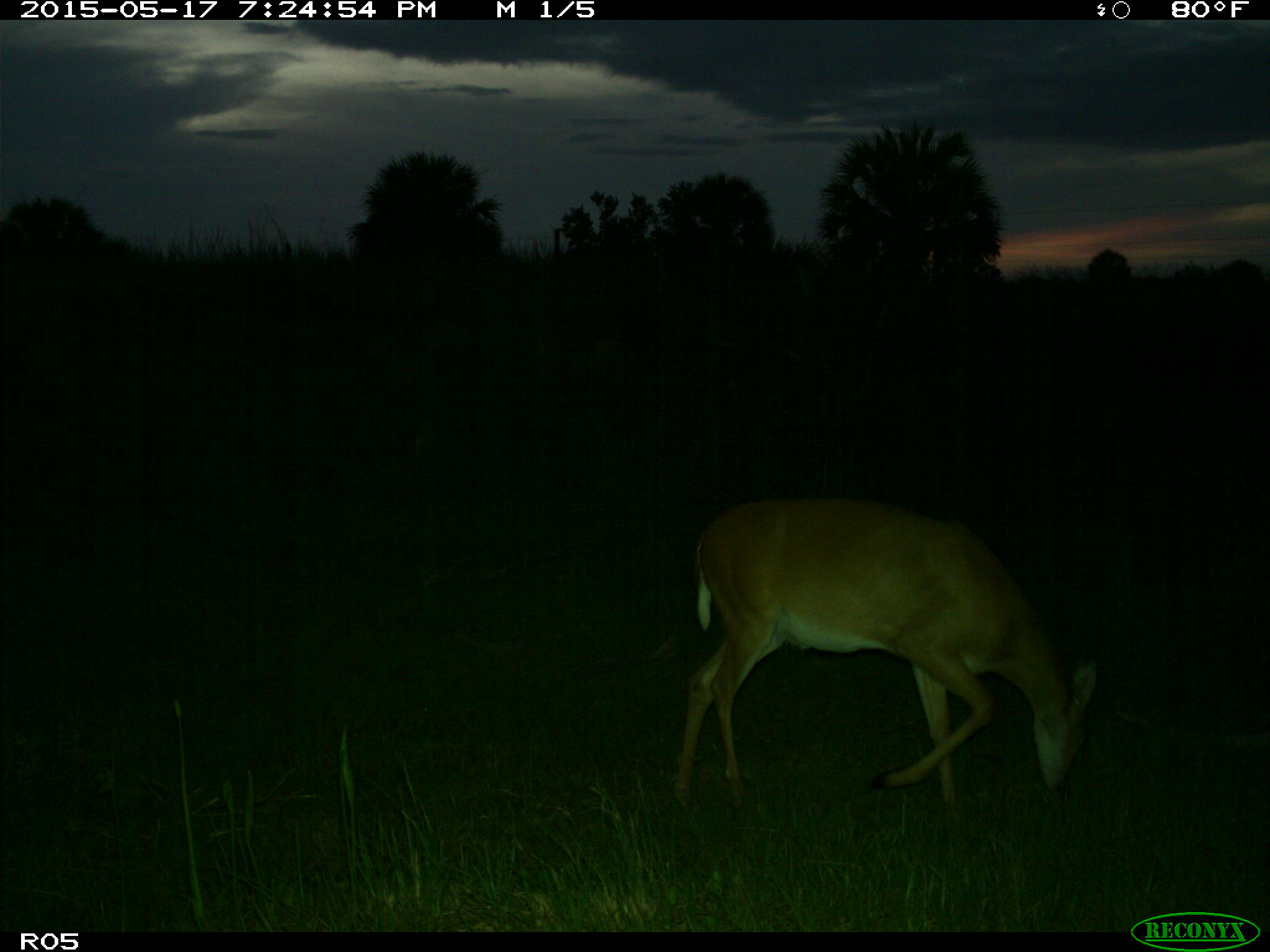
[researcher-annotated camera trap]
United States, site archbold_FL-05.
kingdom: Animalia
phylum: Chordata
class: Mammalia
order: Artiodactyla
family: Cervidae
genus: Odocoileus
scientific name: Odocoileus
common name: deer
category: unidentified deer